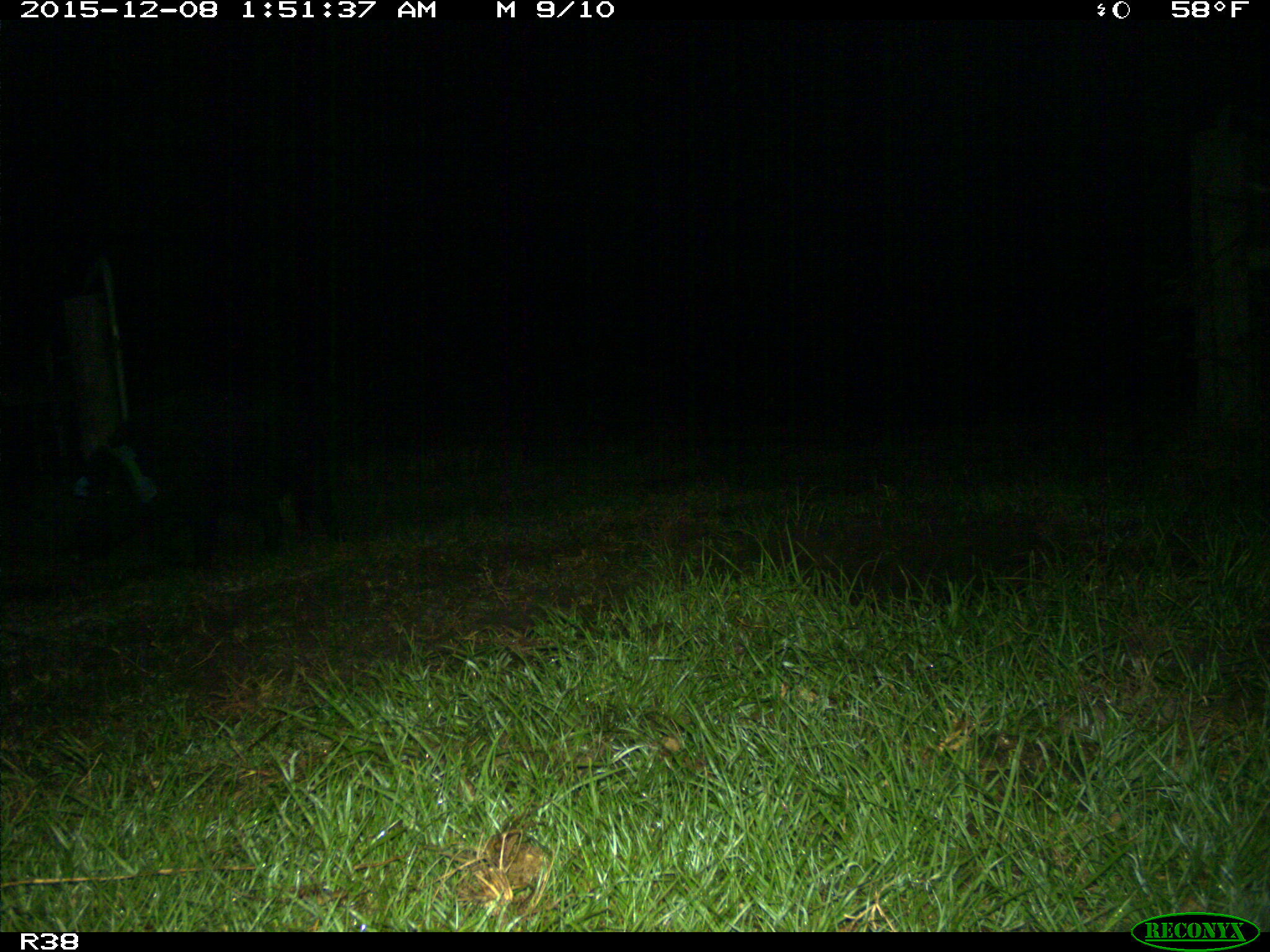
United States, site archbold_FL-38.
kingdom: Animalia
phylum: Chordata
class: Mammalia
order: Artiodactyla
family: Suidae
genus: Sus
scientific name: Sus scrofa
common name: wild boar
Sus scrofa (wild boar).